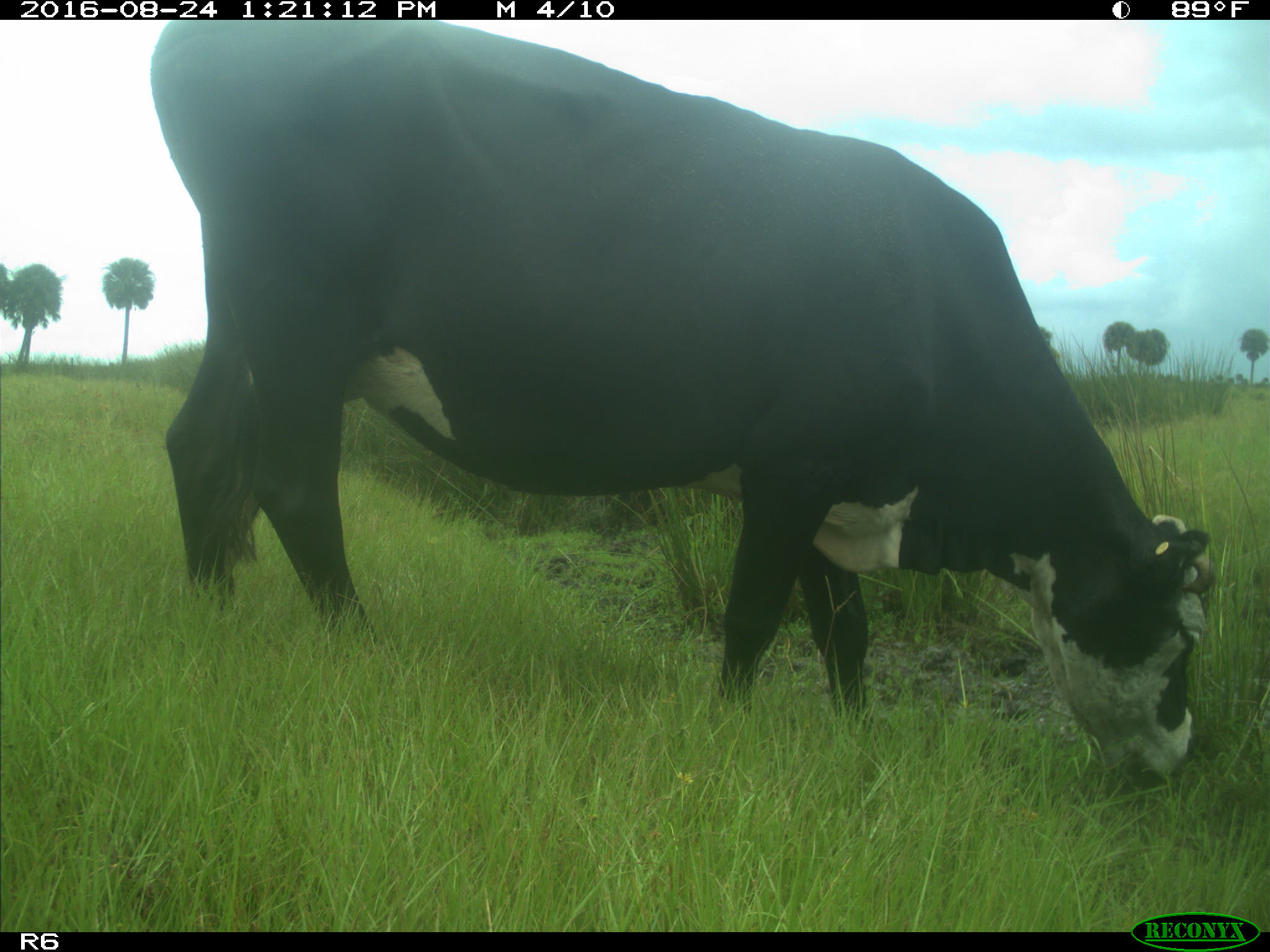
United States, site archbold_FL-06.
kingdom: Animalia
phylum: Chordata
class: Mammalia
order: Artiodactyla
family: Bovidae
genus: Bos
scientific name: Bos taurus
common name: domestic cow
Bos taurus (domestic cow).